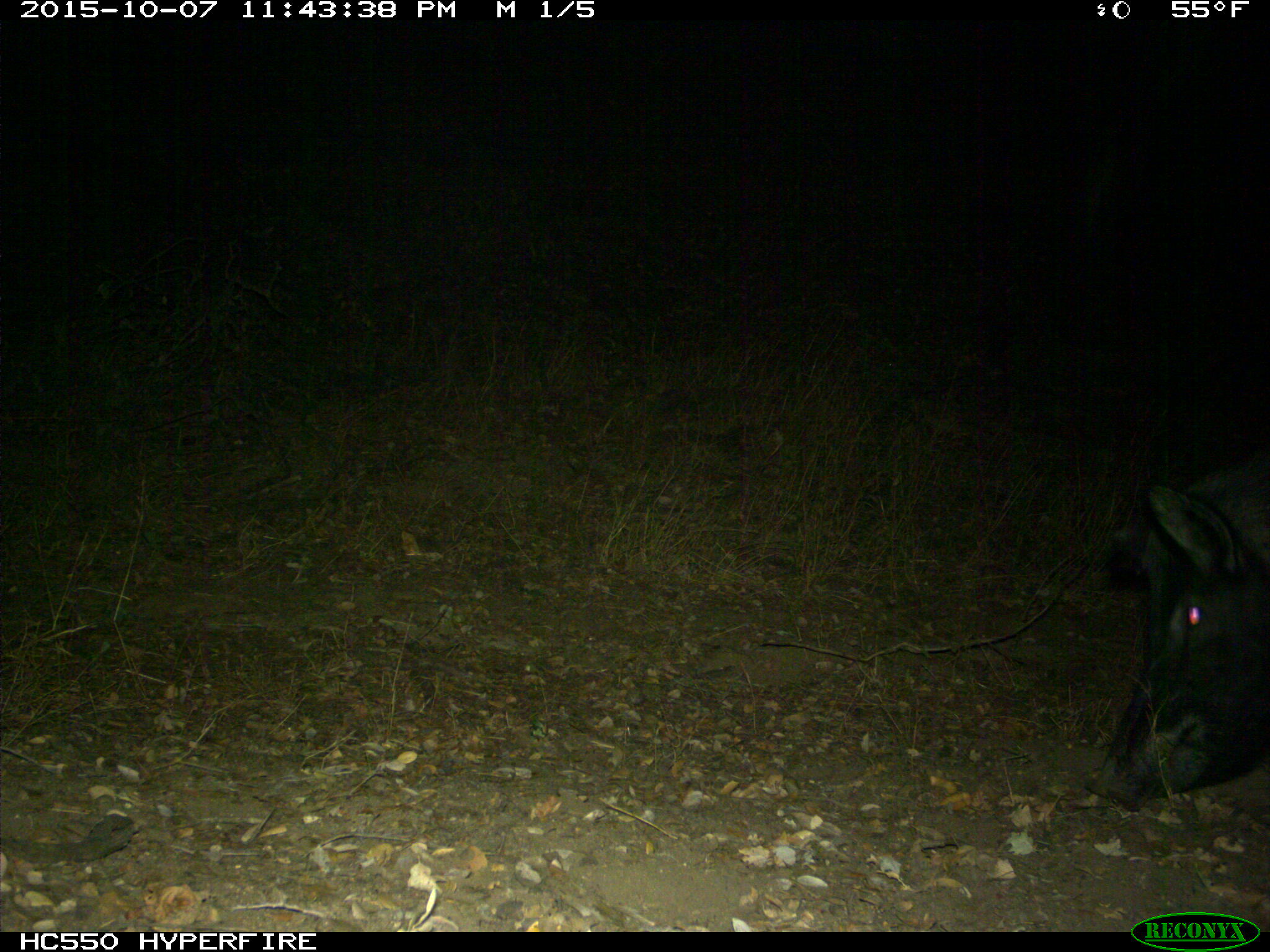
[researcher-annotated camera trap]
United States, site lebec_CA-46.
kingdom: Animalia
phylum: Chordata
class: Mammalia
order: Artiodactyla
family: Suidae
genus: Sus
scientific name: Sus scrofa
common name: wild boar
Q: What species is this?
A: Sus scrofa (wild boar).